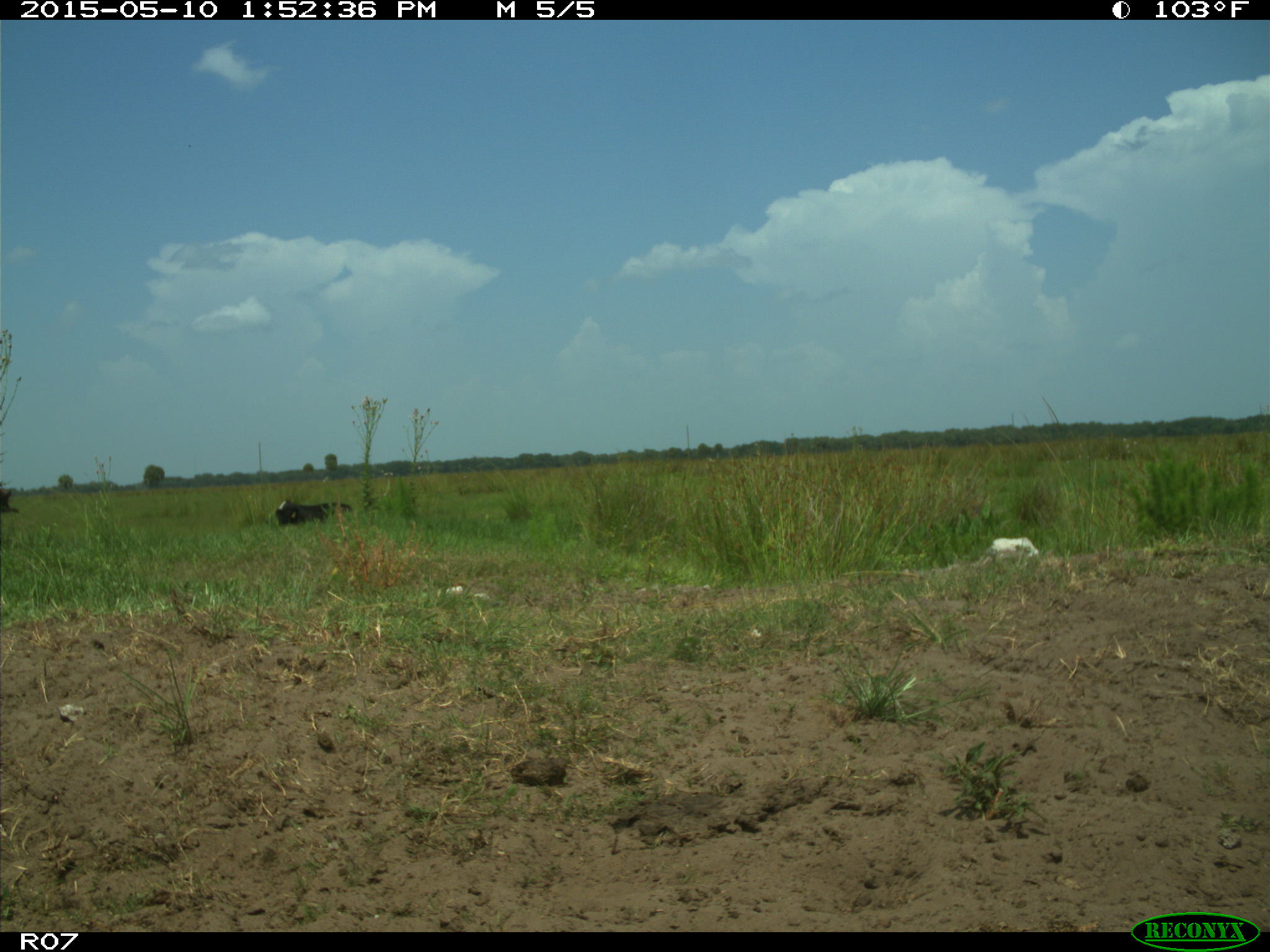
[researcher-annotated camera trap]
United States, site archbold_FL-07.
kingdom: Animalia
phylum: Chordata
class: Mammalia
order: Artiodactyla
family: Bovidae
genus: Bos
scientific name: Bos taurus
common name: domestic cow